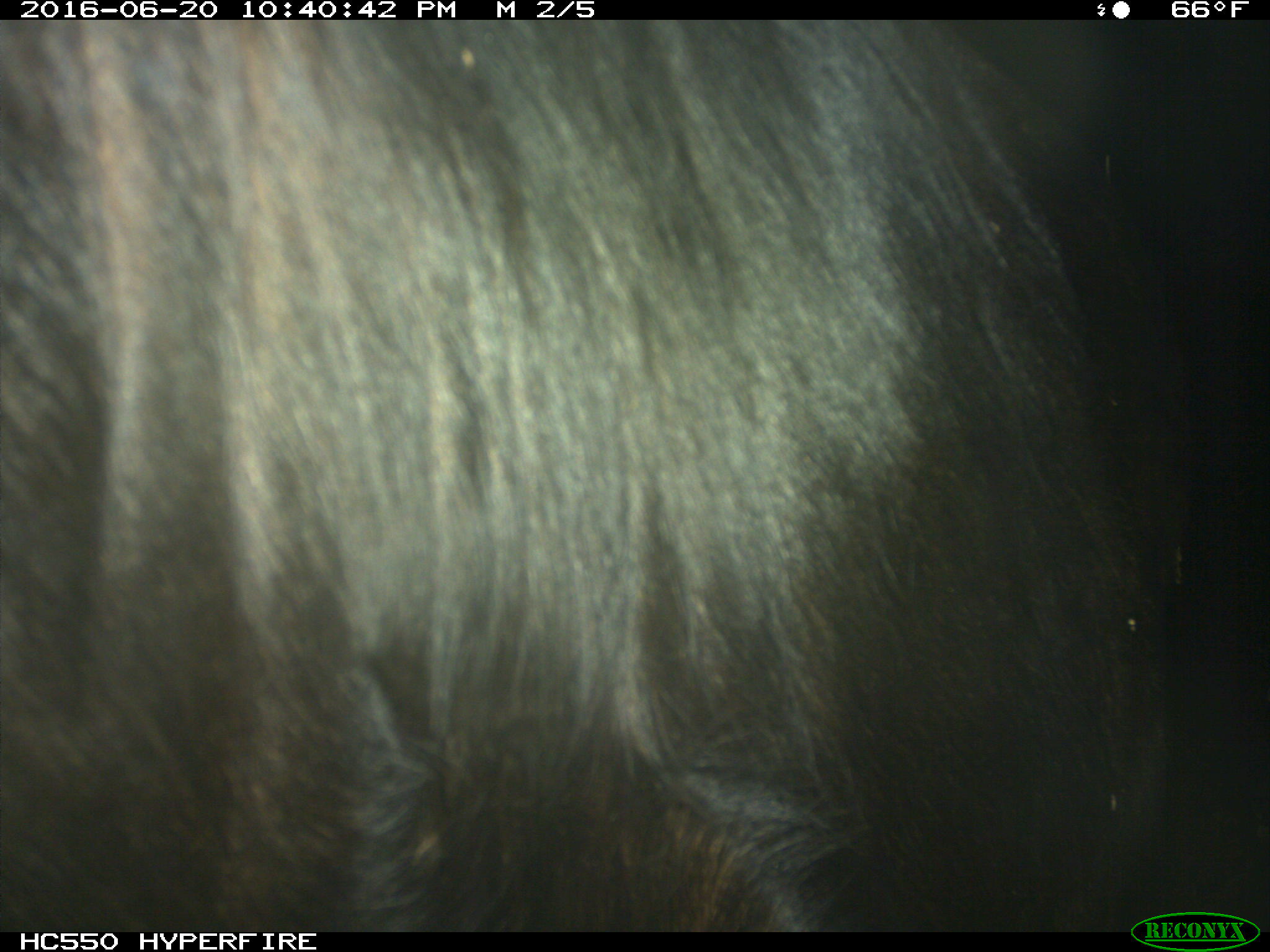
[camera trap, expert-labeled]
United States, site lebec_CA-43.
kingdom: Animalia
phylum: Chordata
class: Mammalia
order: Artiodactyla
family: Bovidae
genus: Bos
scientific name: Bos taurus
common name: domestic cow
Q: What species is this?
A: Bos taurus (domestic cow).